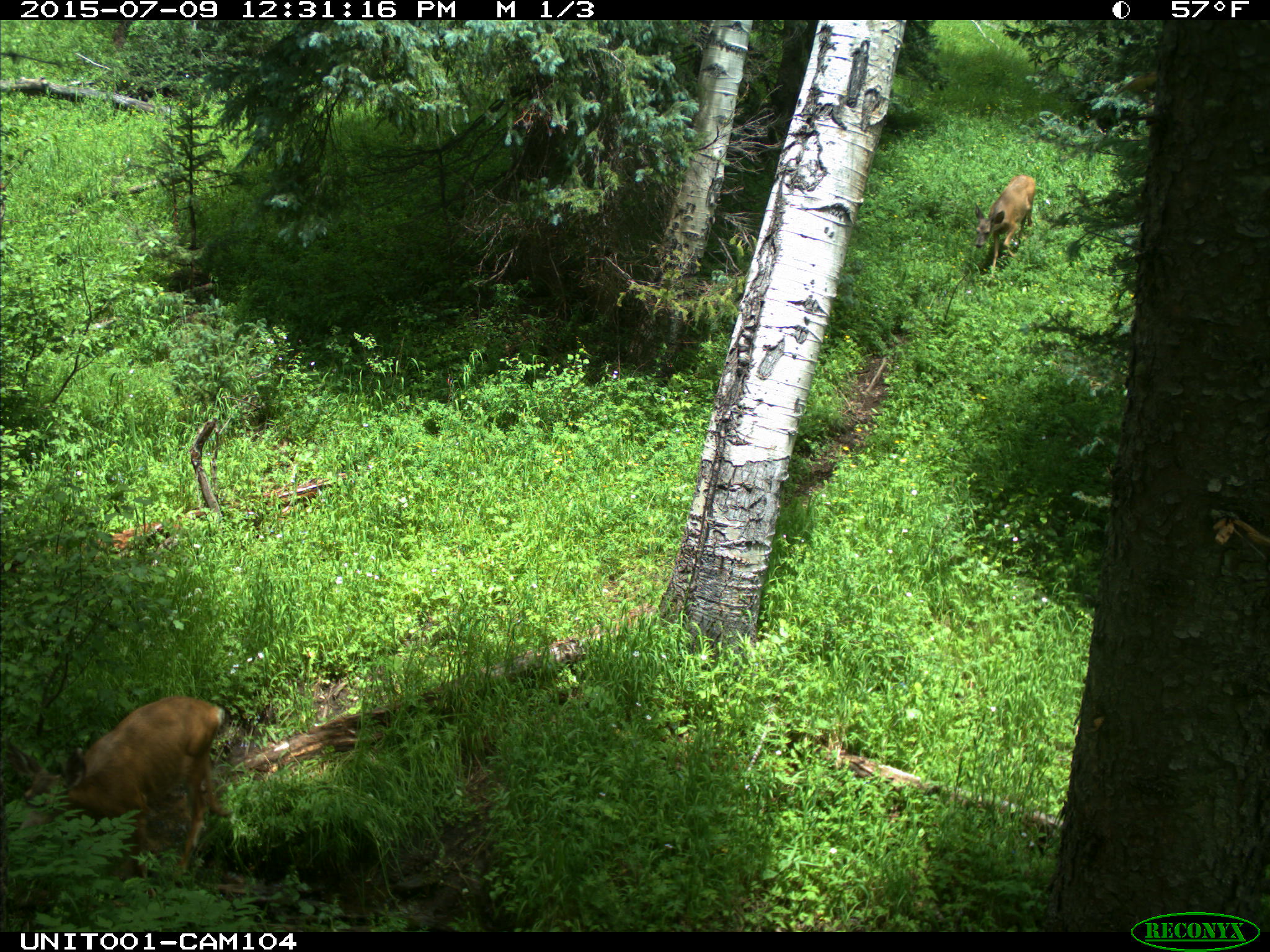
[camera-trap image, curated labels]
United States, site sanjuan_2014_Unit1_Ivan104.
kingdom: Animalia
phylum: Chordata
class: Mammalia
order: Artiodactyla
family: Cervidae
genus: Odocoileus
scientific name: Odocoileus hemionus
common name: mule deer